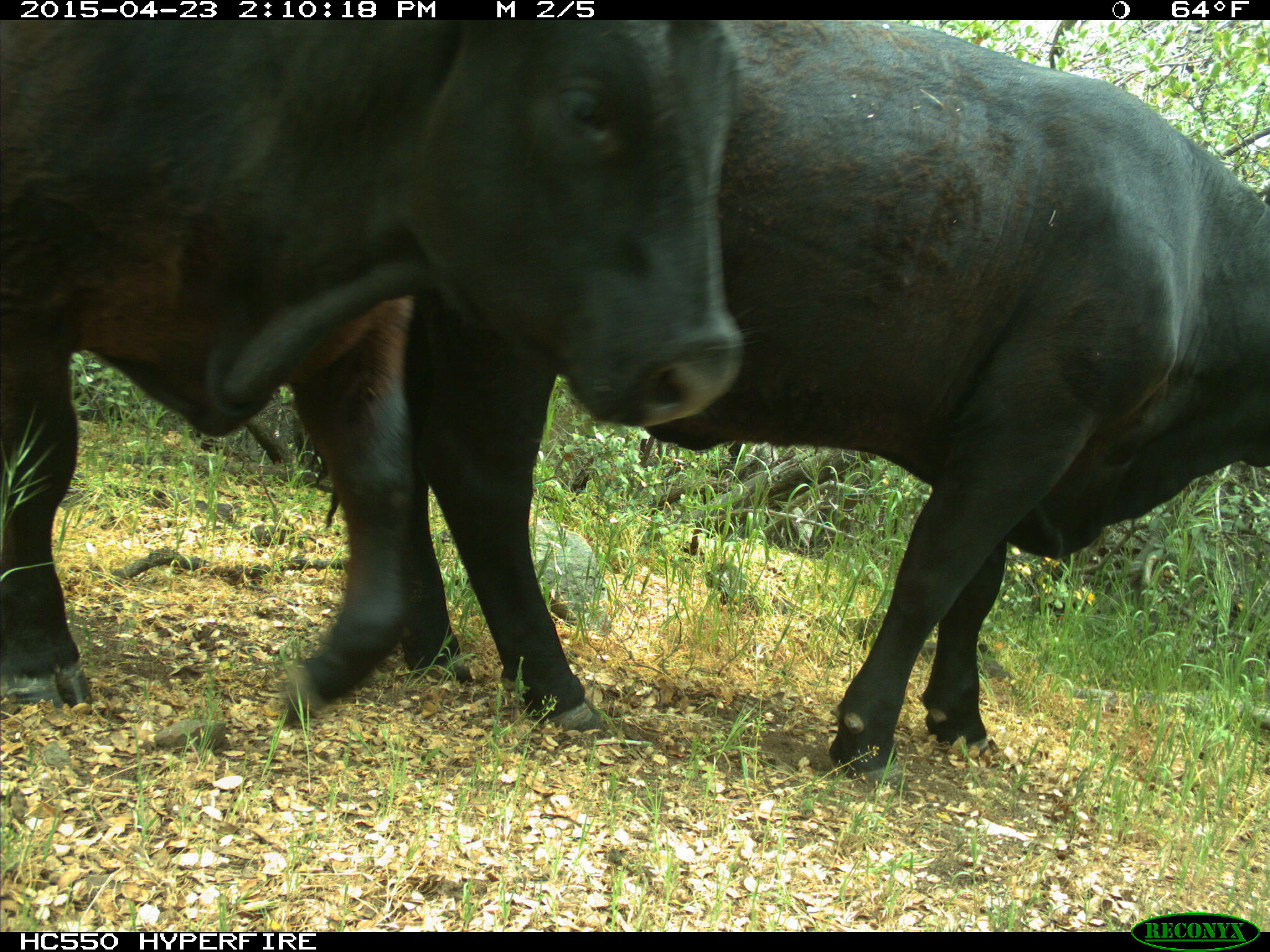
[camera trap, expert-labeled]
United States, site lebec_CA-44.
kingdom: Animalia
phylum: Chordata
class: Mammalia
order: Artiodactyla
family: Bovidae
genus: Bos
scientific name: Bos taurus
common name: domestic cow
Bos taurus (domestic cow).